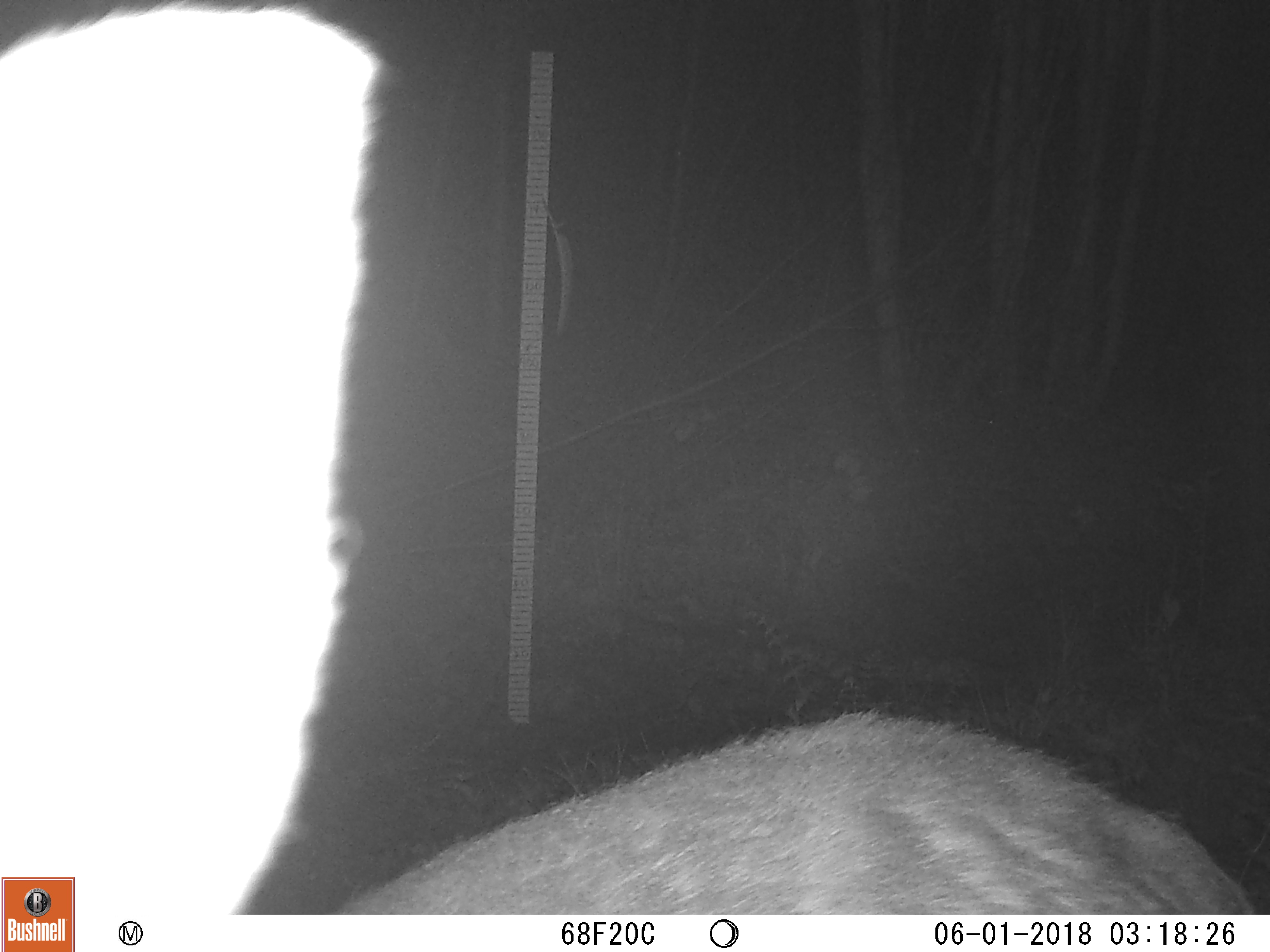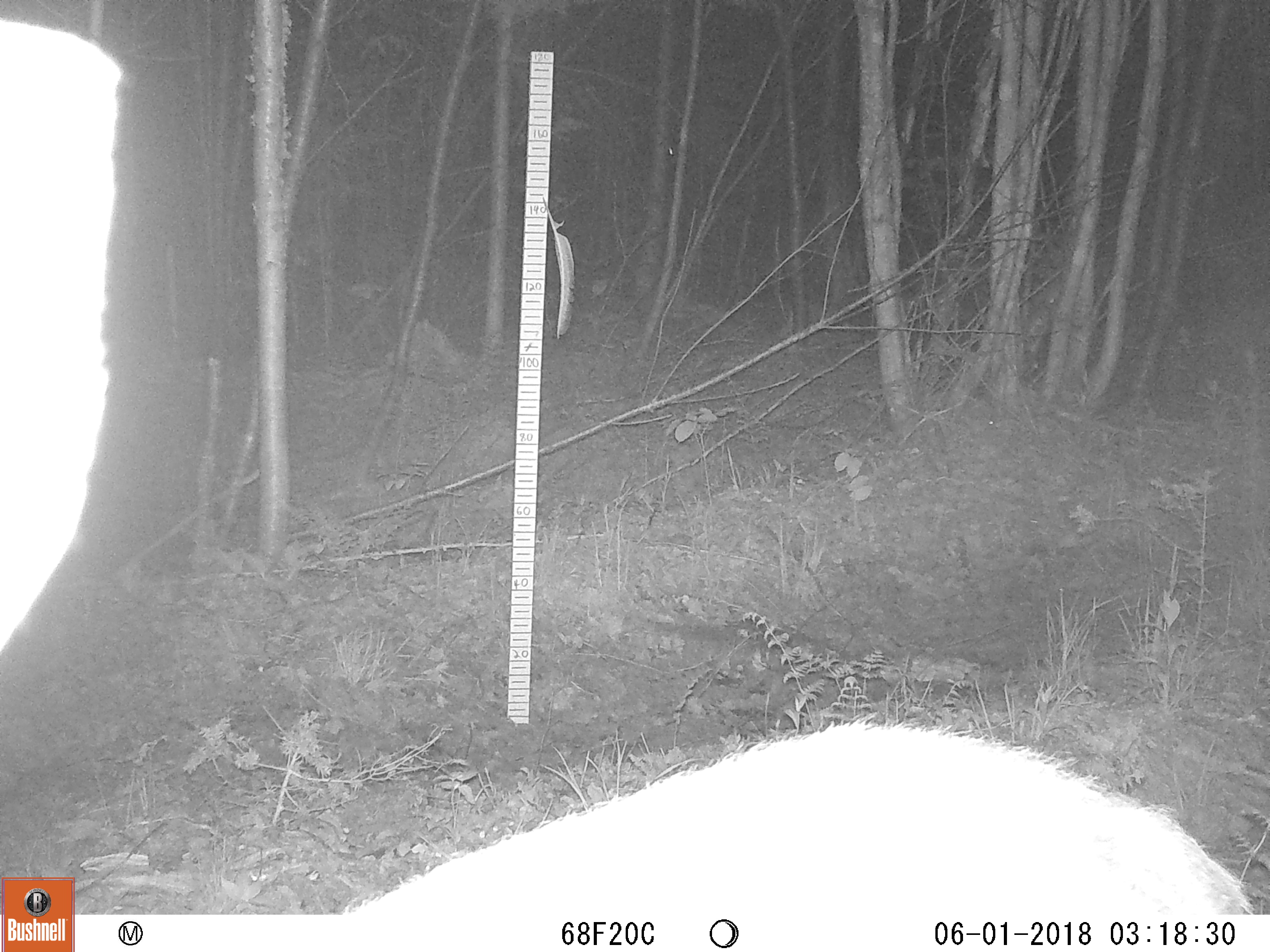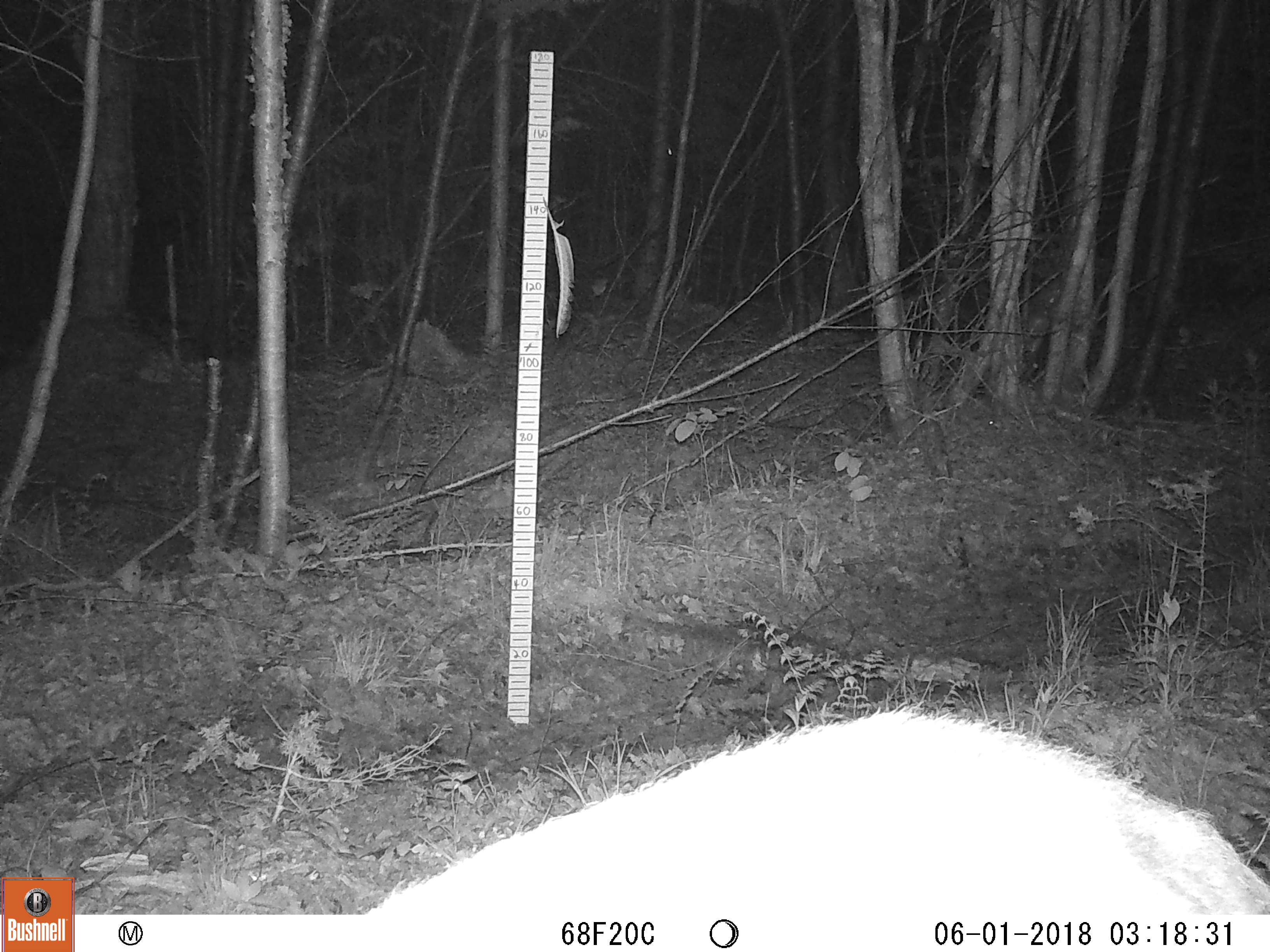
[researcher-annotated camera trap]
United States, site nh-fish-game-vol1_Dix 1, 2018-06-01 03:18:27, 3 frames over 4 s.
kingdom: Animalia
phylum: Chordata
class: Mammalia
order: Artiodactyla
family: Cervidae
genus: Odocoileus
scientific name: Odocoileus virginianus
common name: white-tailed deer